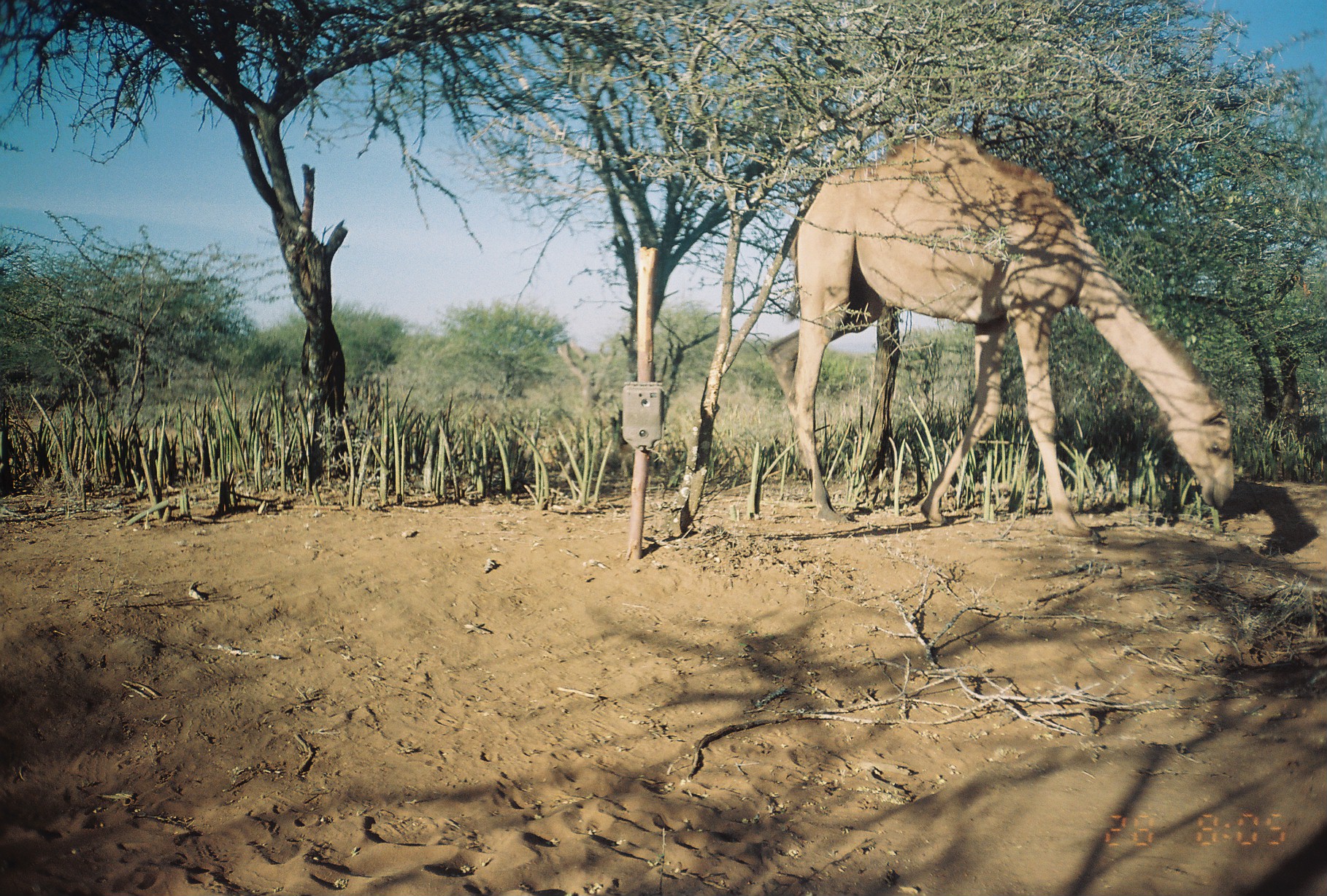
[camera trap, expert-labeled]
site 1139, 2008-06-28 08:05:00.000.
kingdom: Animalia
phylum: Chordata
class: Mammalia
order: Artiodactyla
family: Camelidae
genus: Camelus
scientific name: Camelus dromedarius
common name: dromedary camel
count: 1